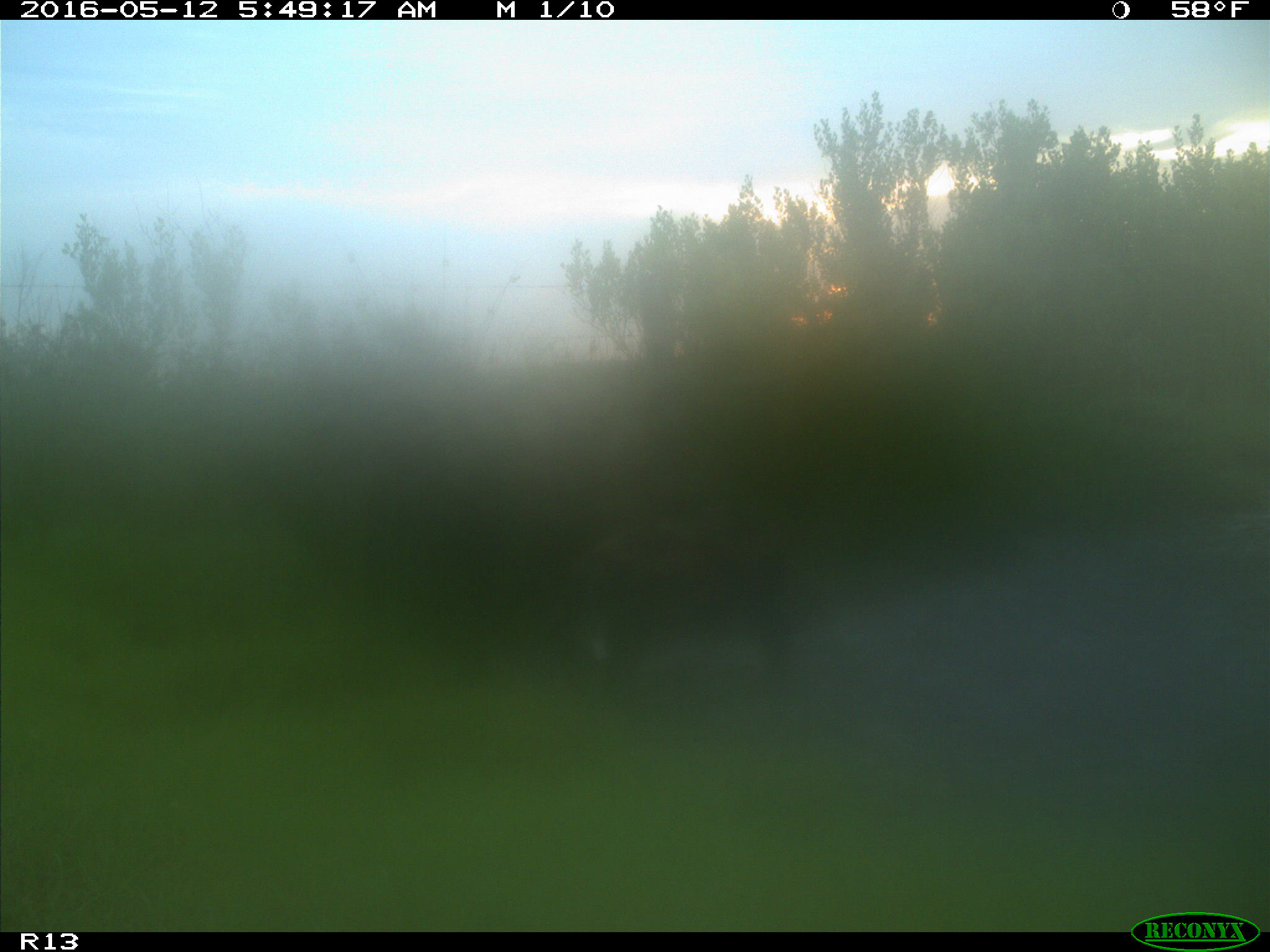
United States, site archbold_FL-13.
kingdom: Animalia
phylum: Chordata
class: Mammalia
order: Artiodactyla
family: Suidae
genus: Sus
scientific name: Sus scrofa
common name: wild boar